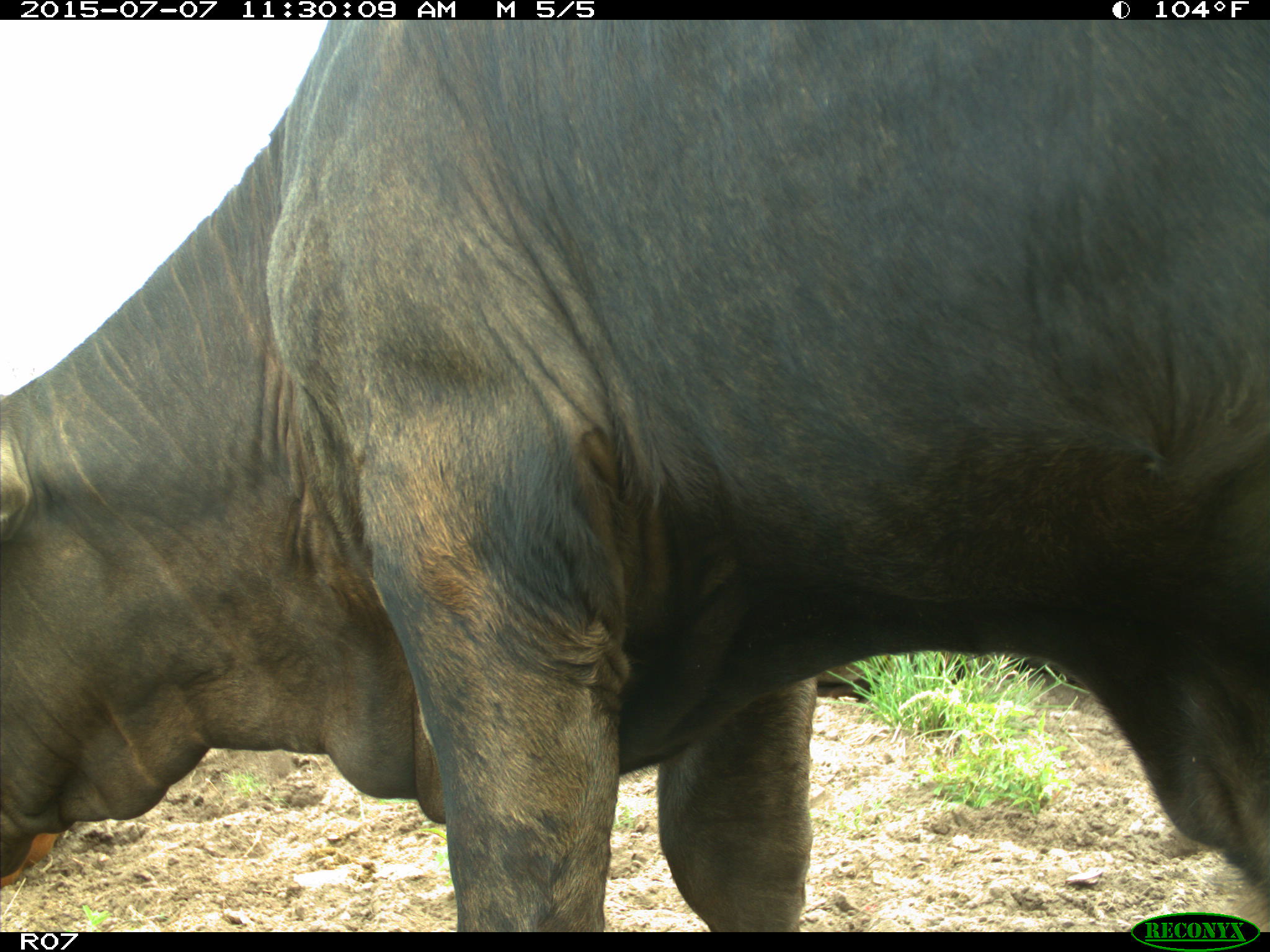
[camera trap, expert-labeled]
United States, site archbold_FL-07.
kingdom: Animalia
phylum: Chordata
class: Mammalia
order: Artiodactyla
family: Bovidae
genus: Bos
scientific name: Bos taurus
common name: domestic cow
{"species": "Bos taurus (domestic cow)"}